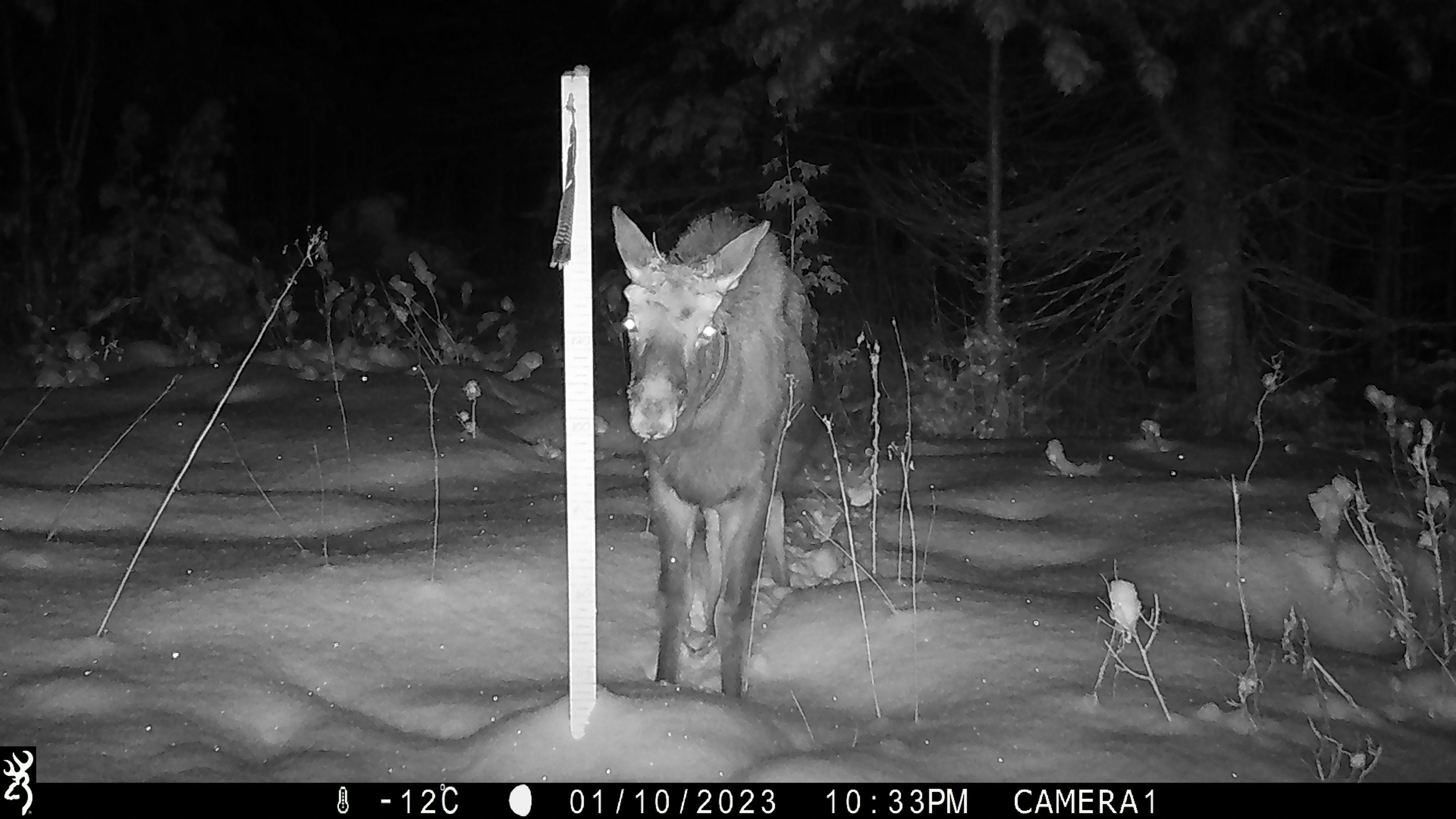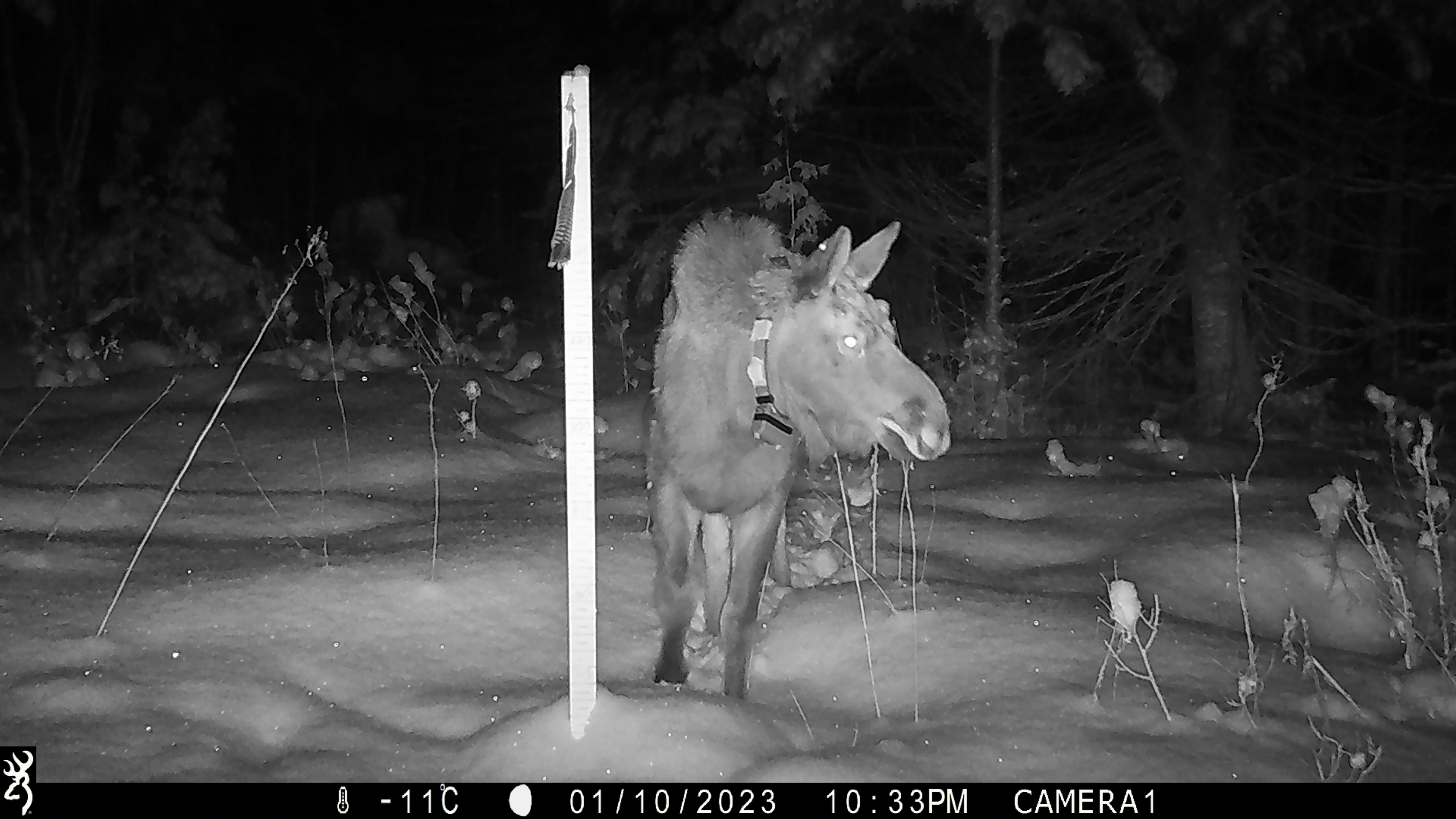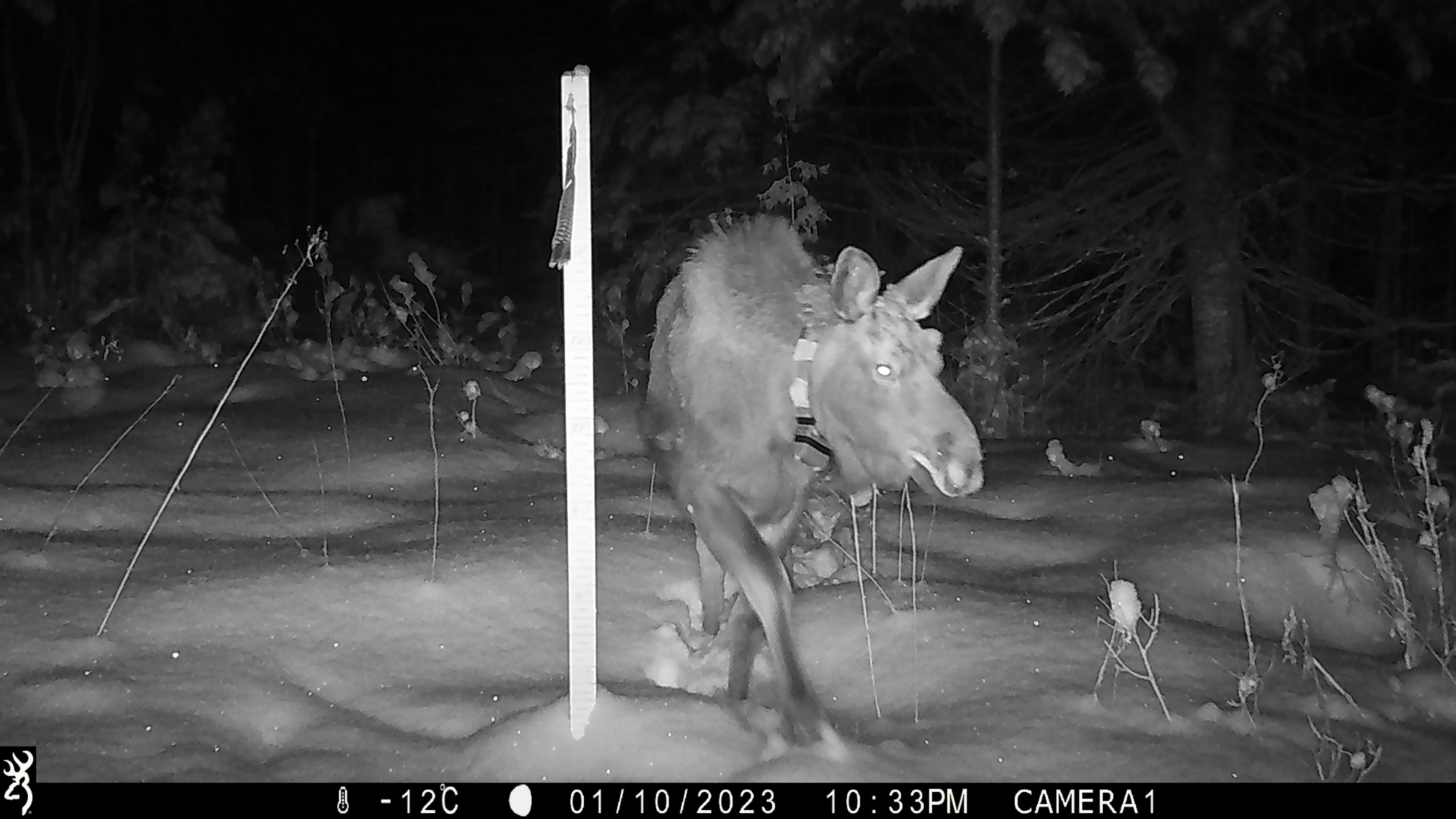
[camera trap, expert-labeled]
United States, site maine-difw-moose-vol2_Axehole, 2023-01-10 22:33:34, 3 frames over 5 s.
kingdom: Animalia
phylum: Chordata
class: Mammalia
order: Artiodactyla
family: Cervidae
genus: Odocoileus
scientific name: Odocoileus virginianus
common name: white-tailed deer